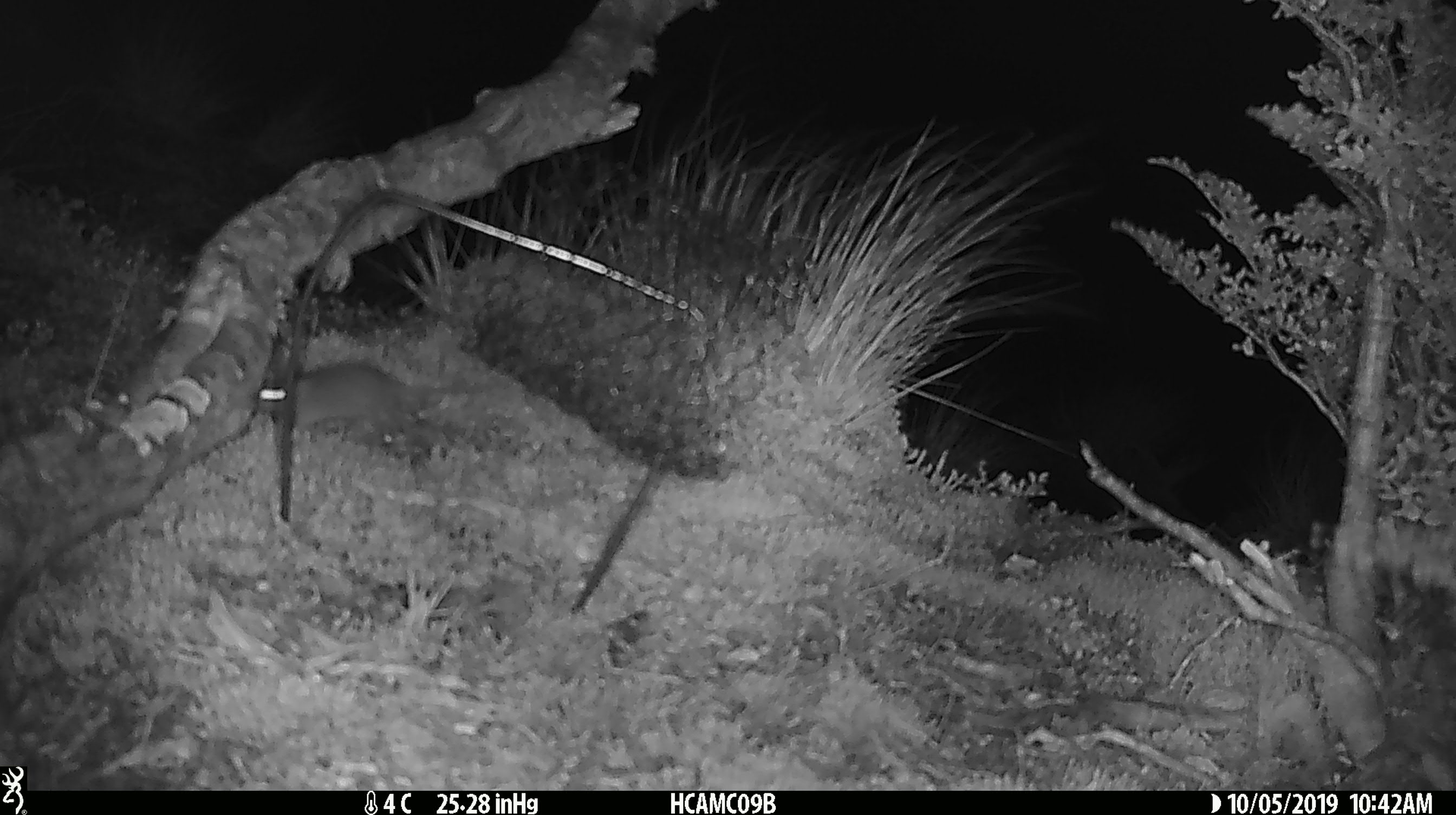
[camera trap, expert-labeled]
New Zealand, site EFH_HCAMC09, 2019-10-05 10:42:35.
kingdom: Animalia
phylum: Chordata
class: Mammalia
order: Rodentia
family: Muridae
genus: Mus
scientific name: Mus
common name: mouse